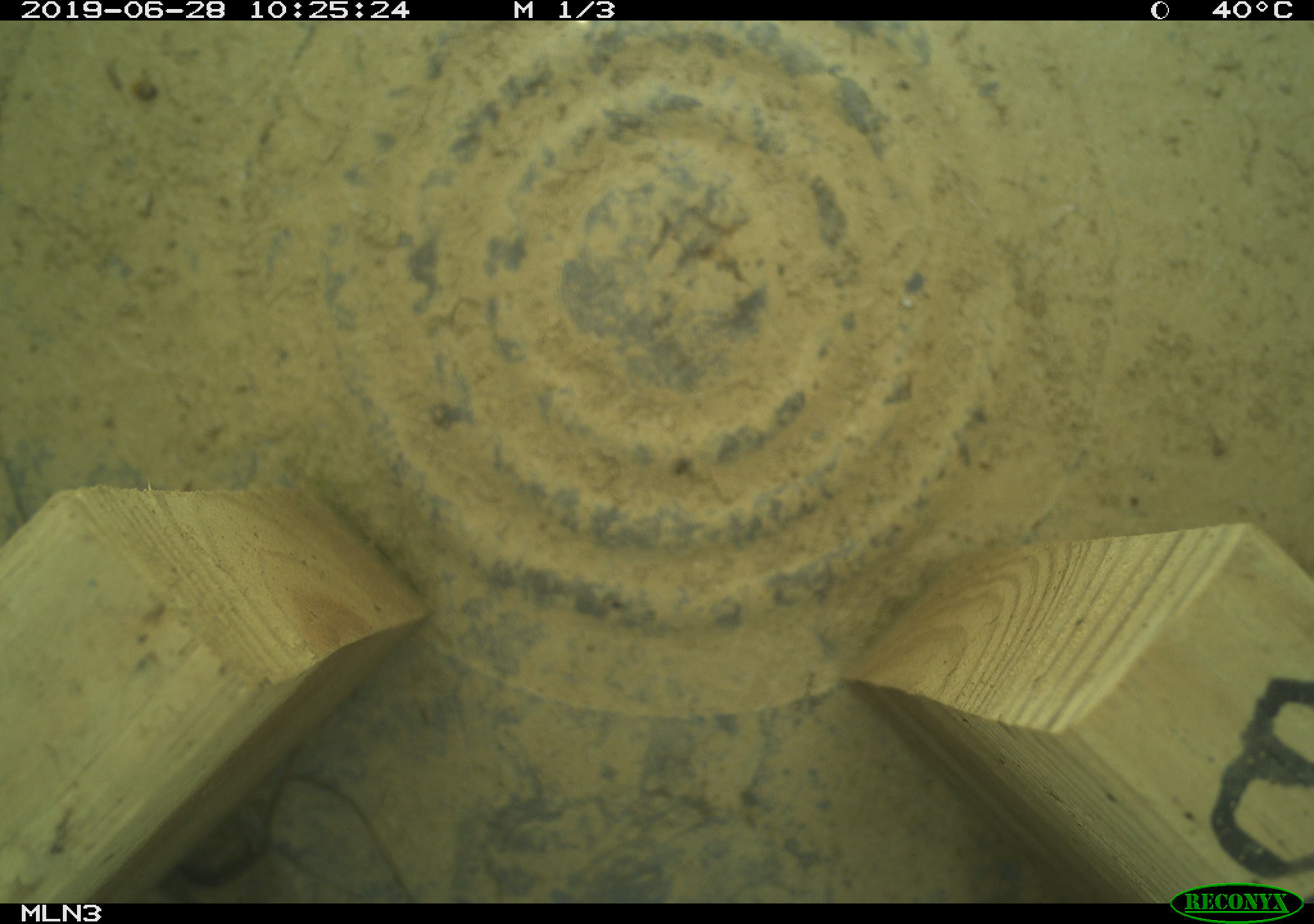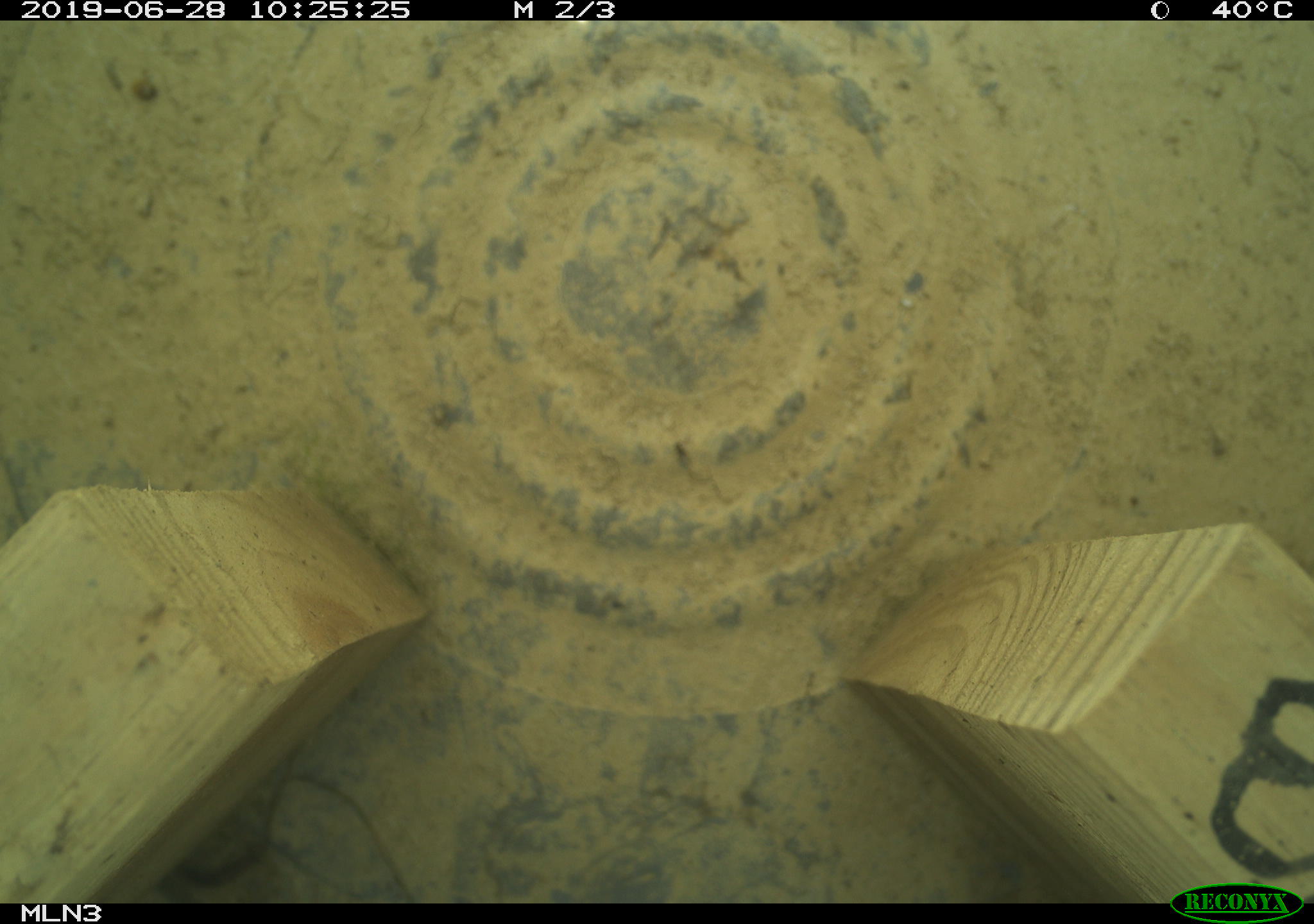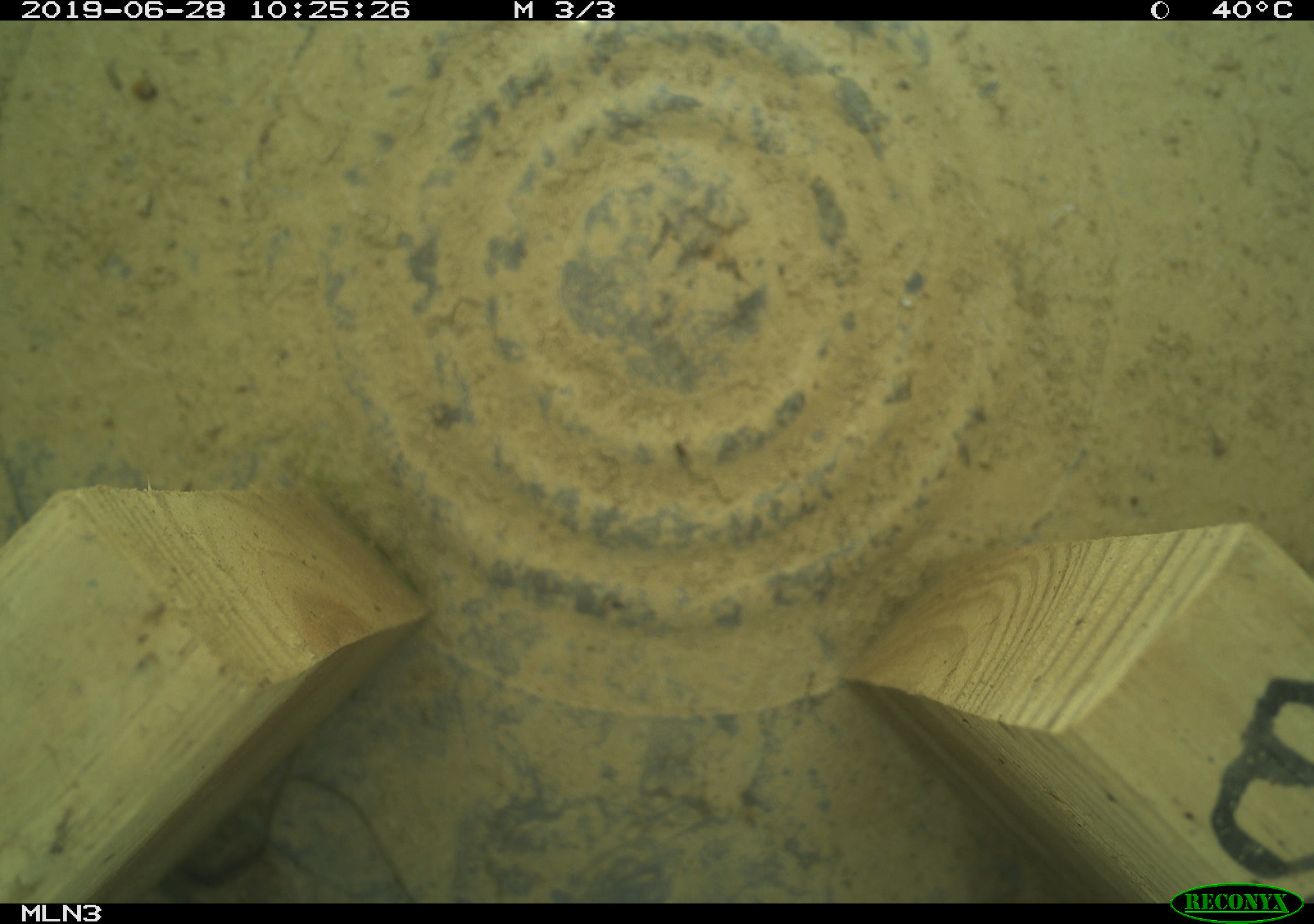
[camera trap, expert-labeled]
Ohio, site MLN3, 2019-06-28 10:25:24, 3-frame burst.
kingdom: Animalia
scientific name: Animalia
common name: animal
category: invertebrate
Invertebrate (animal) (Animalia).